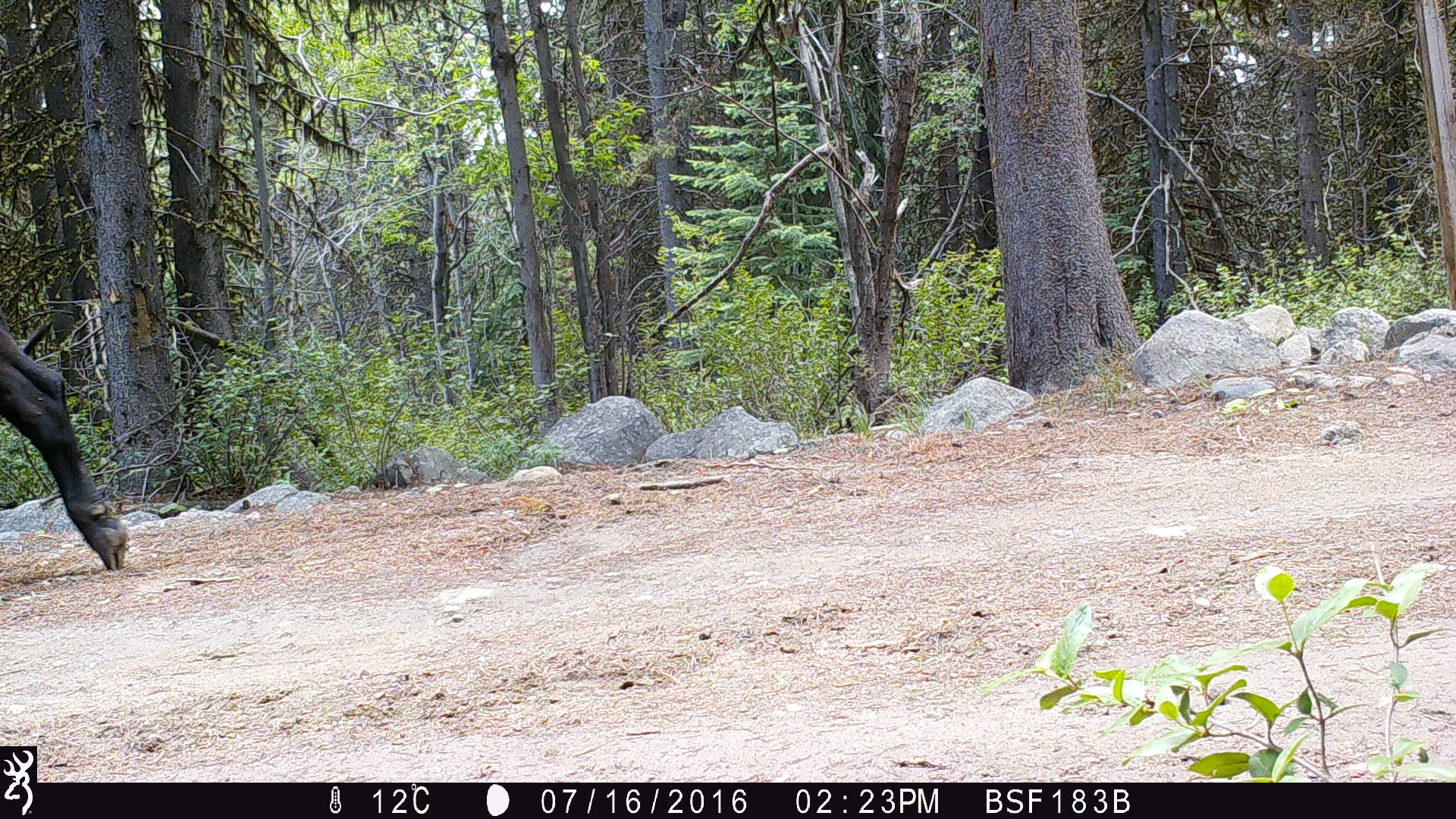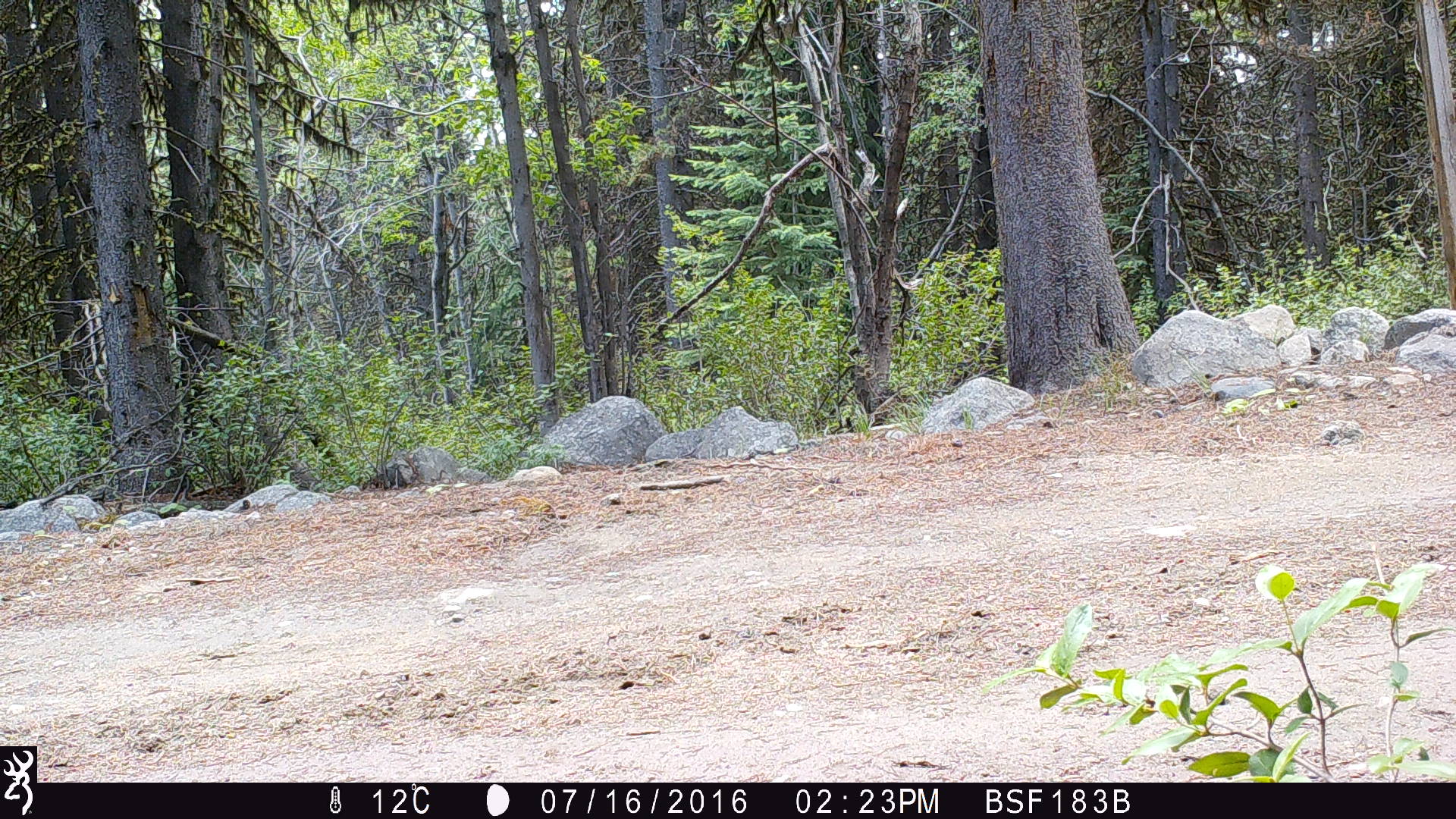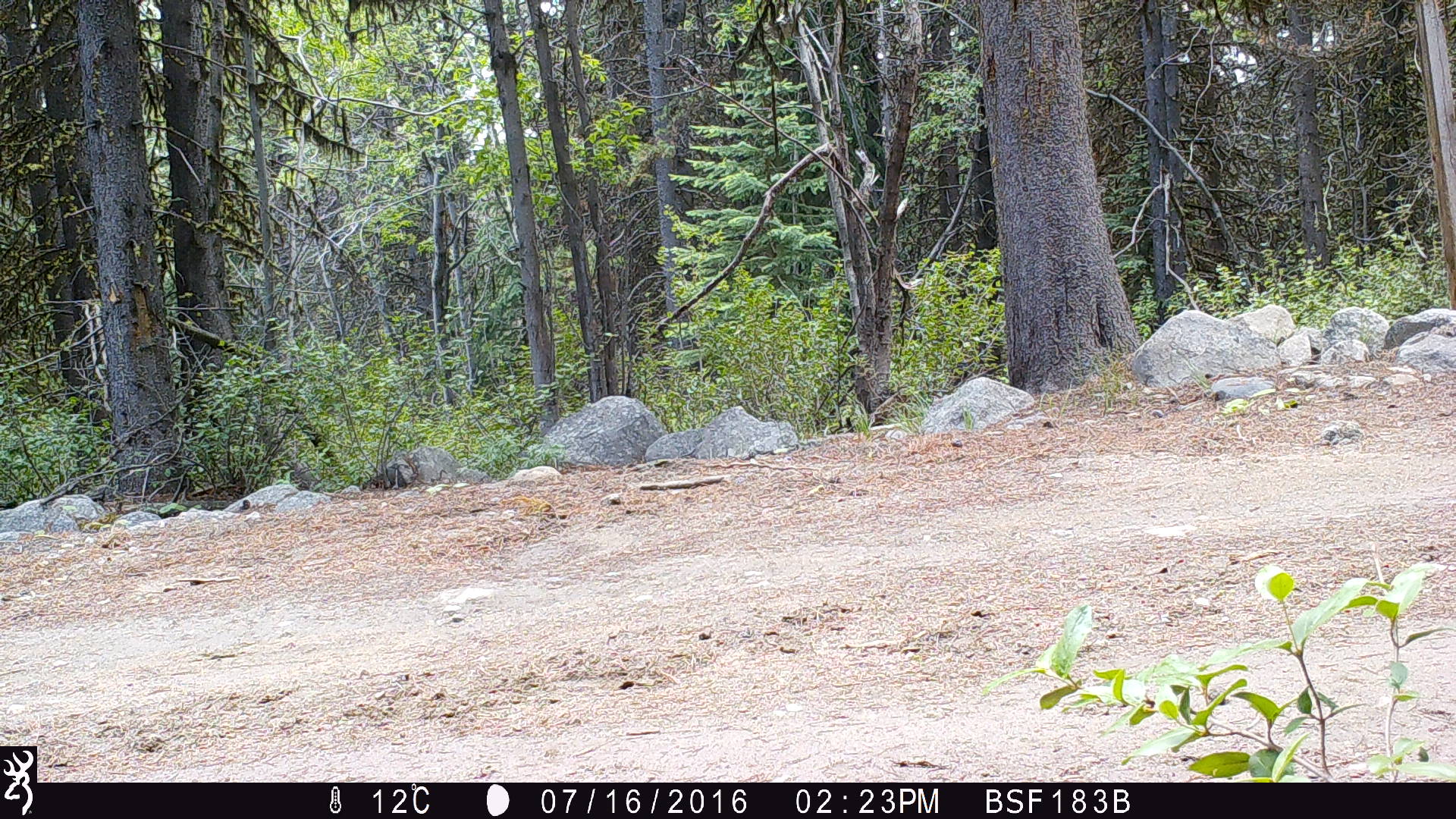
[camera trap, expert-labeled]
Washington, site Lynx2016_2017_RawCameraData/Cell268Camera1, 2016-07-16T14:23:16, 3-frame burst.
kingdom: Animalia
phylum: Chordata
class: Mammalia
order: Artiodactyla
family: Bovidae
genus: Bos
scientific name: Bos taurus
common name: domestic cattle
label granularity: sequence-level